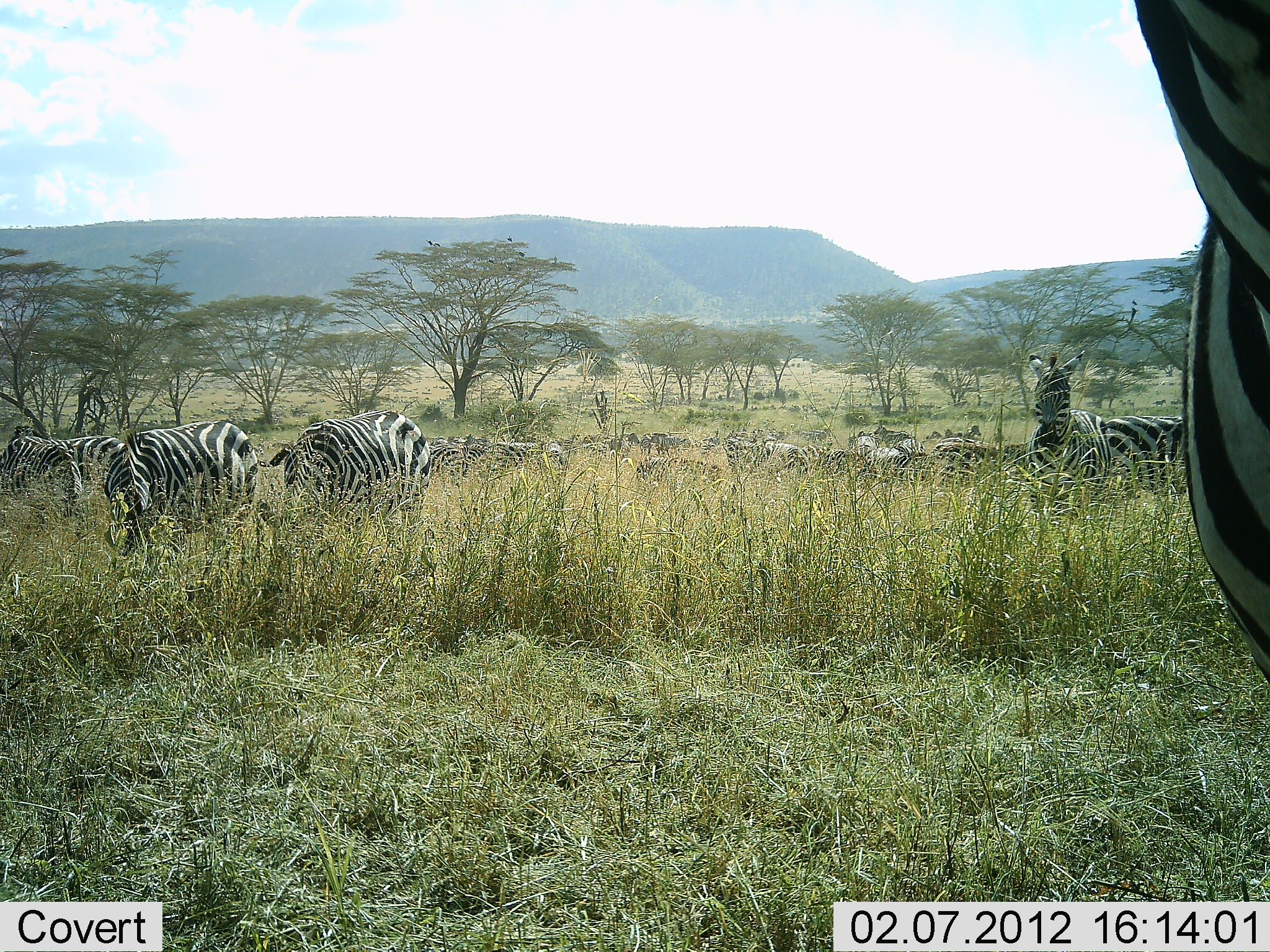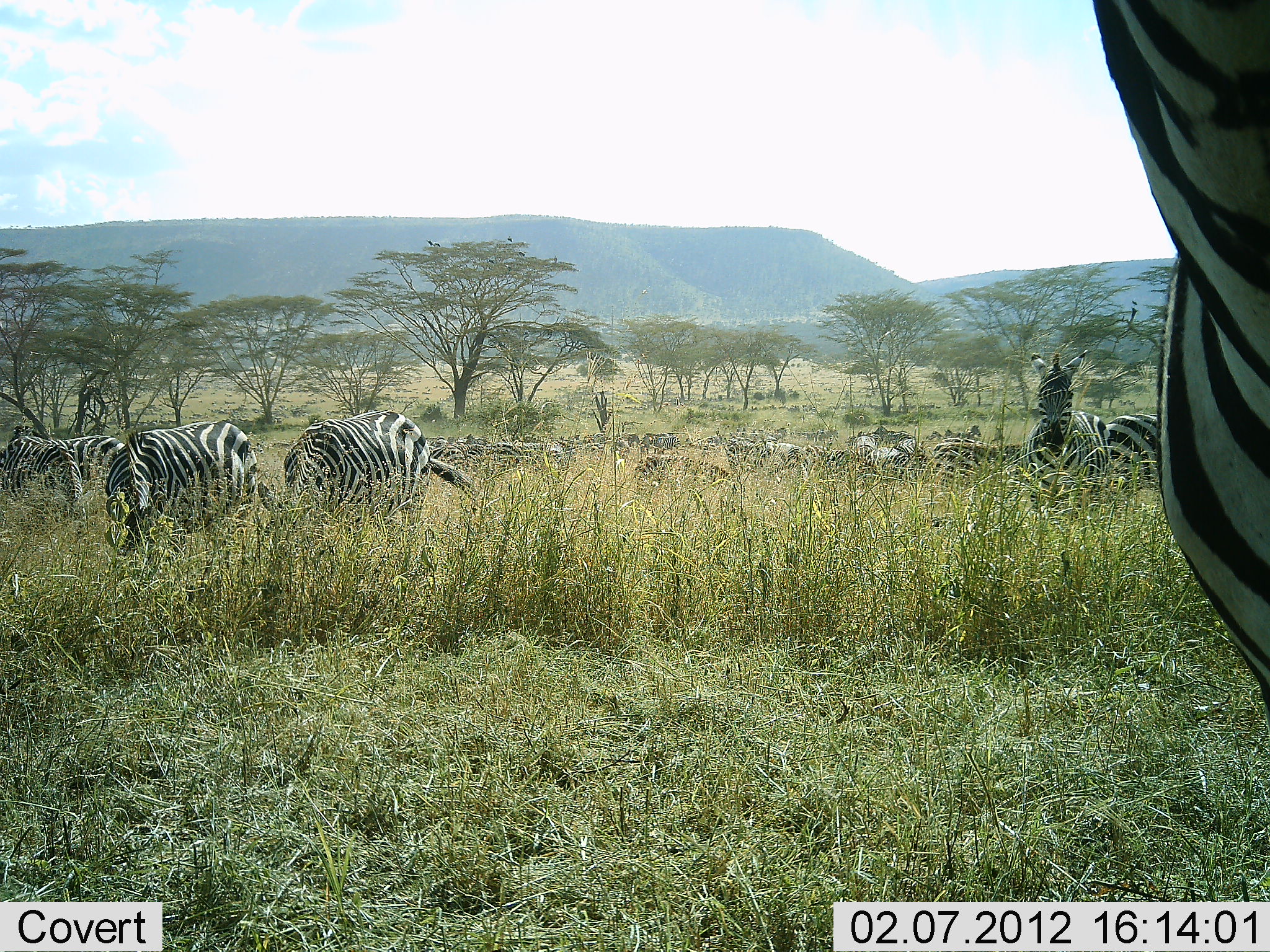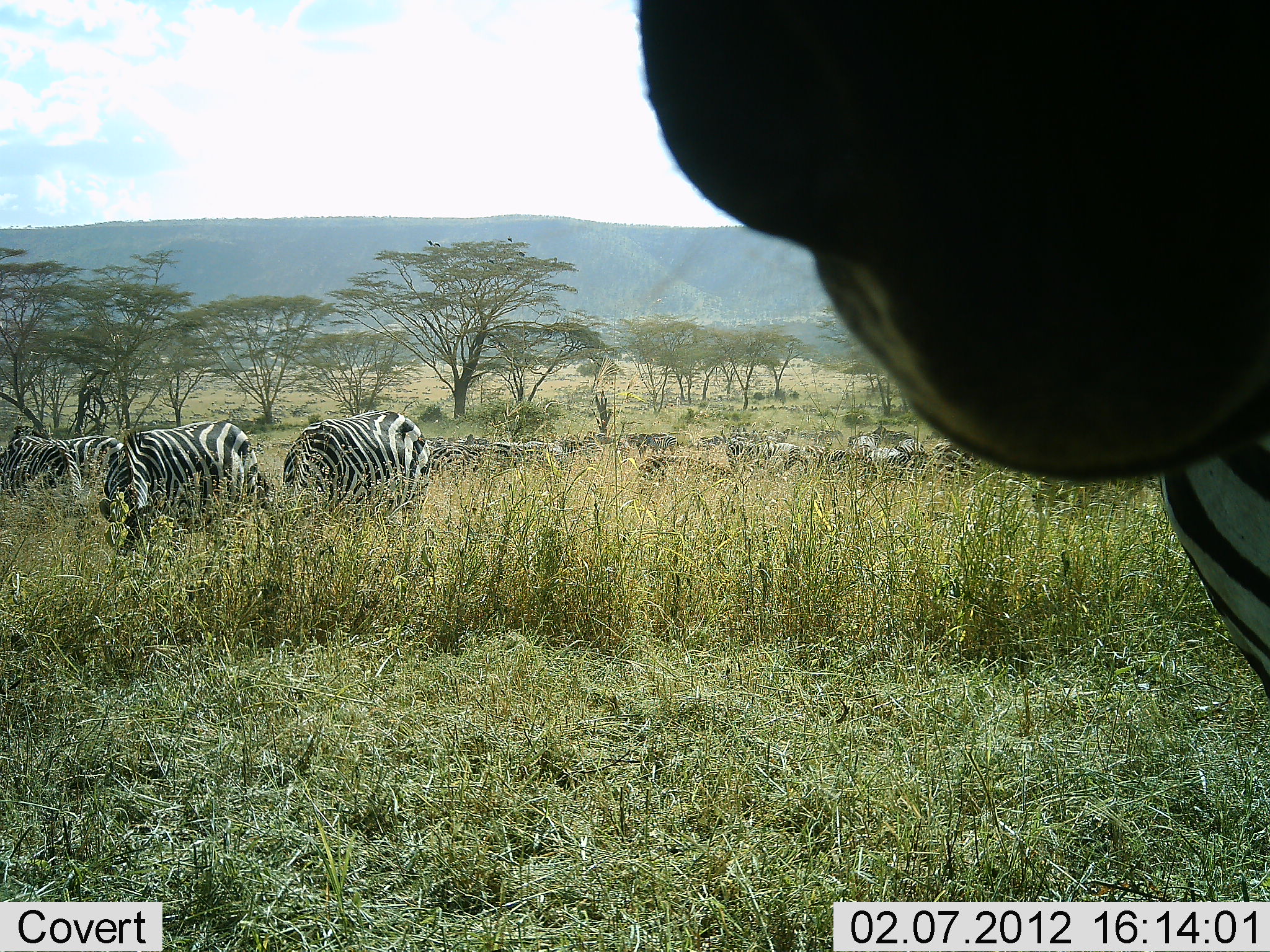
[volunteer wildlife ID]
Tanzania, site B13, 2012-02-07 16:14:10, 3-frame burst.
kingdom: Animalia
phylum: Chordata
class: Mammalia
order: Perissodactyla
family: Equidae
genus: Equus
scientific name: Equus quagga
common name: plains zebra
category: zebra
Zebra (plains zebra) (Equus quagga), count 11-50. Behavior (volunteer vote fractions): standing 78%, resting 9%, moving 13%, interacting 9%. Young present (vote fraction): 0%. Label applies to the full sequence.